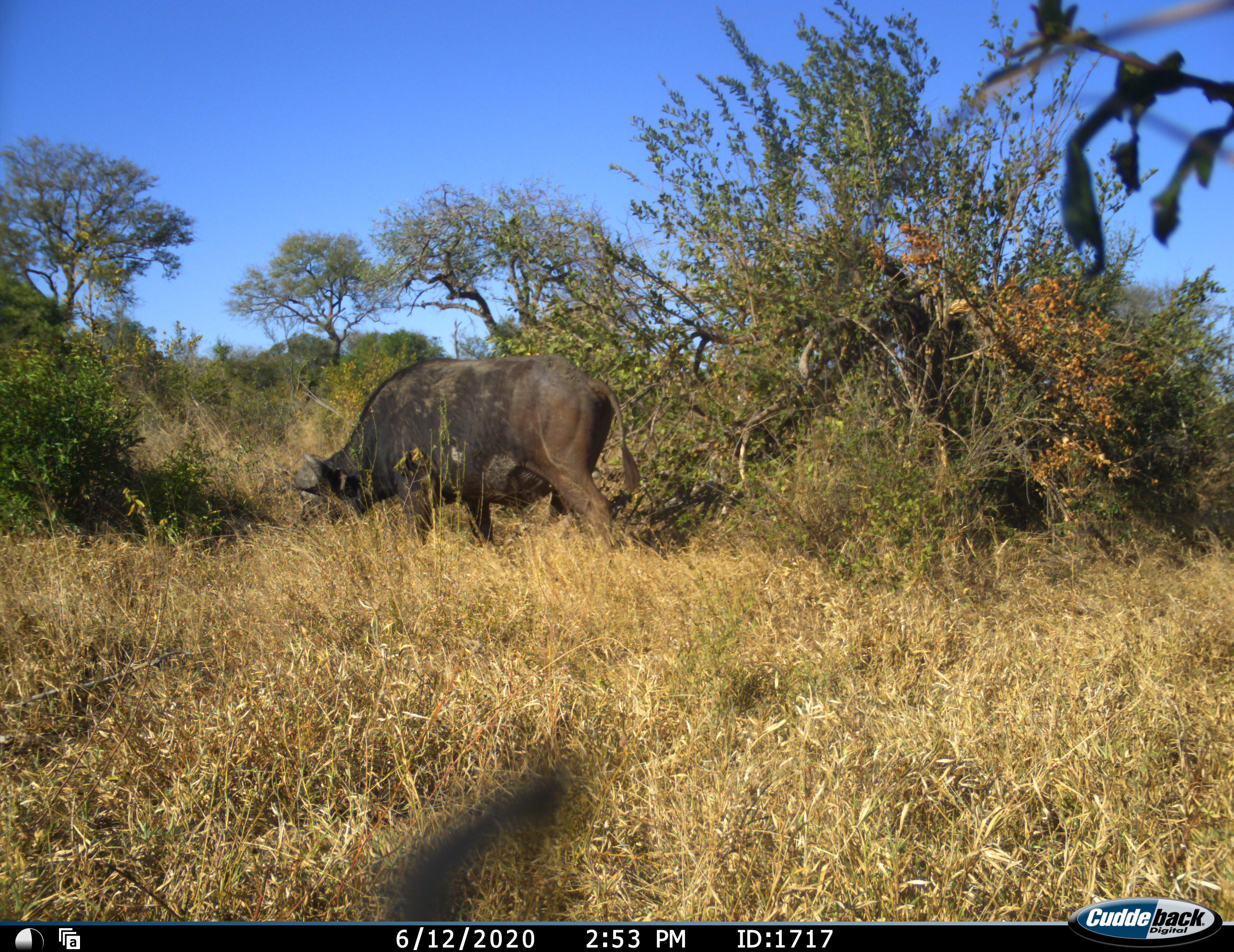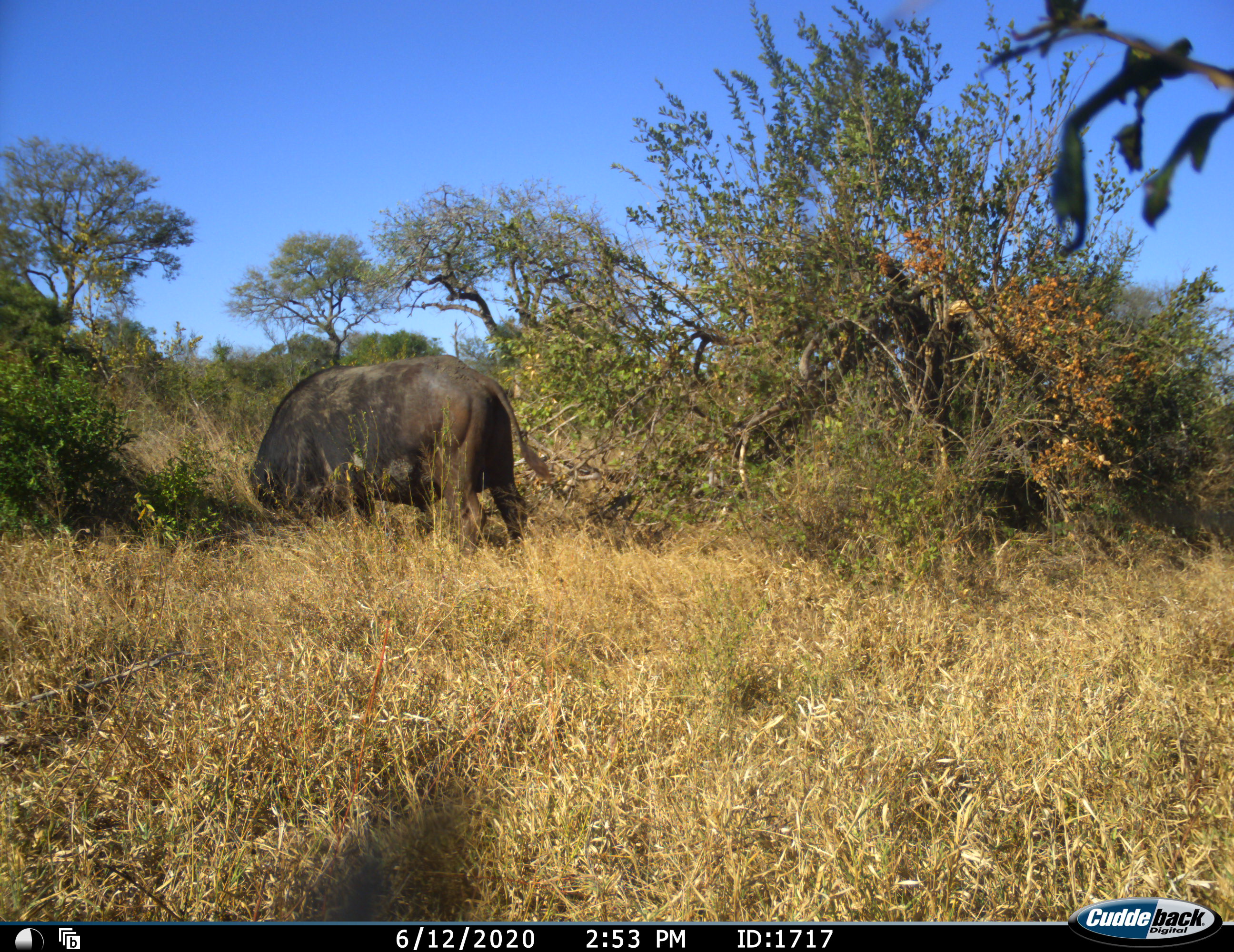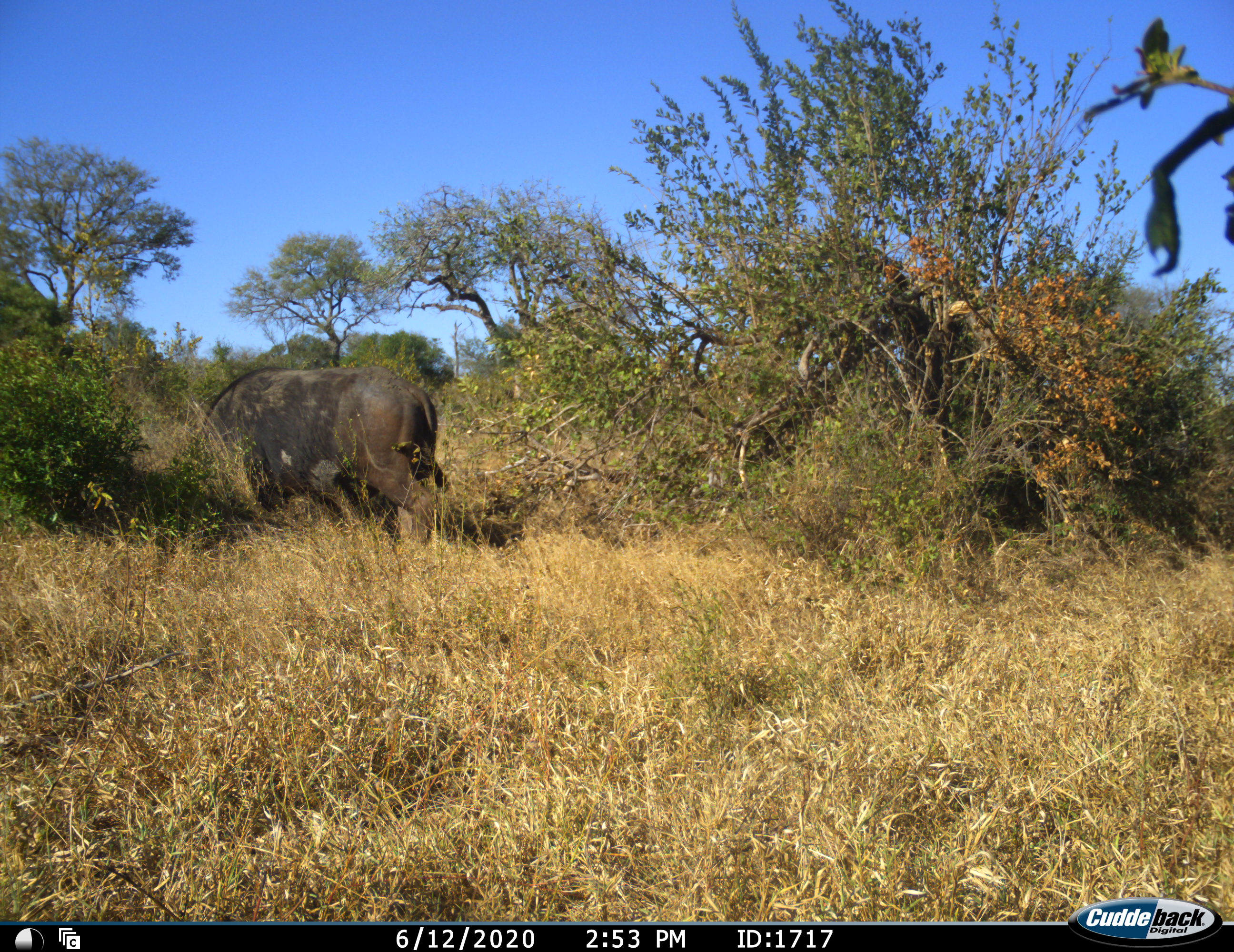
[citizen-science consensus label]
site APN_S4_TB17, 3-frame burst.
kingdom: Animalia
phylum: Chordata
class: Mammalia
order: Artiodactyla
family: Bovidae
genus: Syncerus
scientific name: Syncerus caffer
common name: african buffalo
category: buffalo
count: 1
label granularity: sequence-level